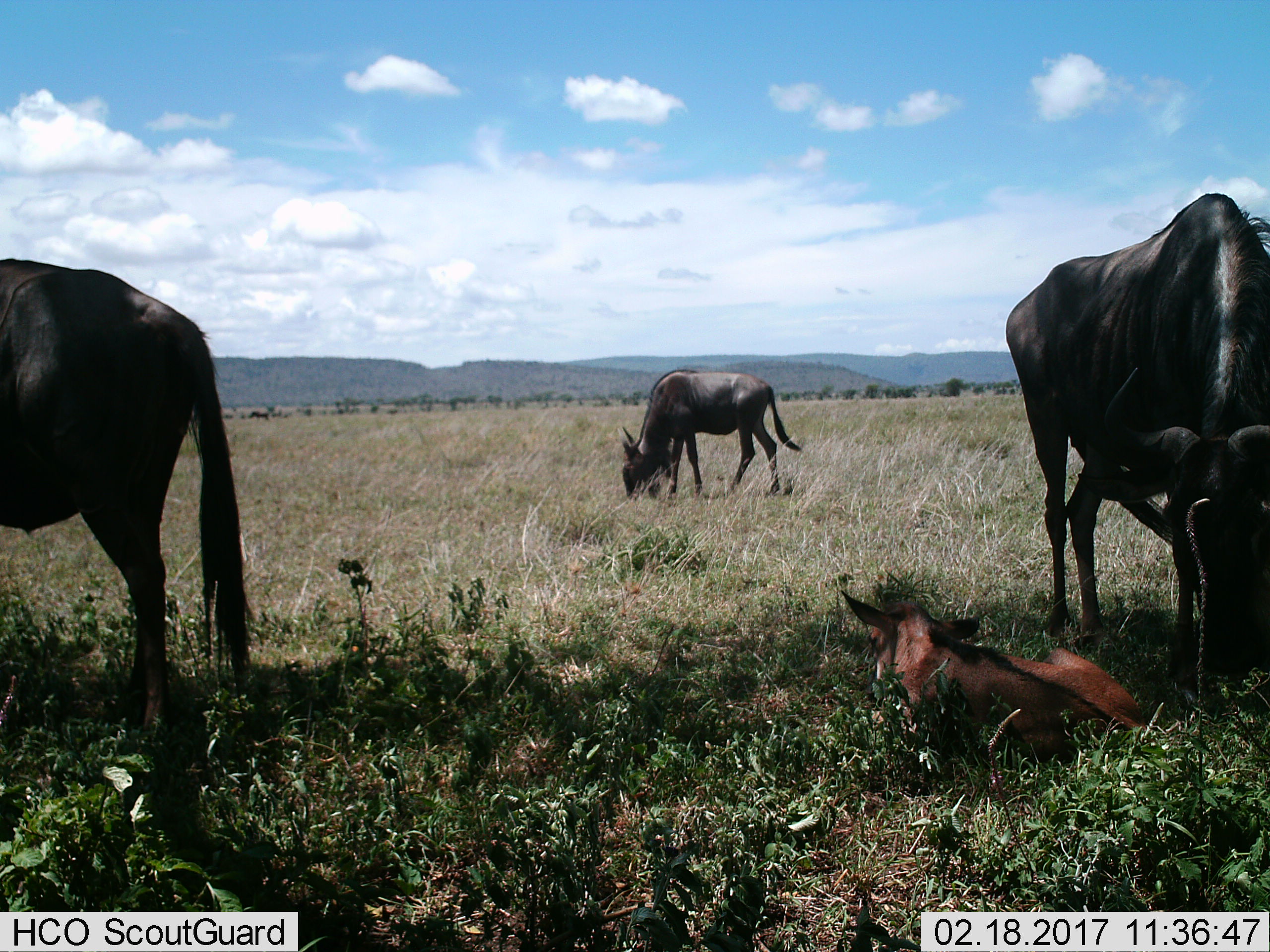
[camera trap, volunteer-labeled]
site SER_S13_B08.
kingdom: Animalia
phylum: Chordata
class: Mammalia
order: Artiodactyla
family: Bovidae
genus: Connochaetes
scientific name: Connochaetes taurinus taurinus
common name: blue wildebeest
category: wildebeestblue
Wildebeestblue (blue wildebeest) (Connochaetes taurinus taurinus), count 4. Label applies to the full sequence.